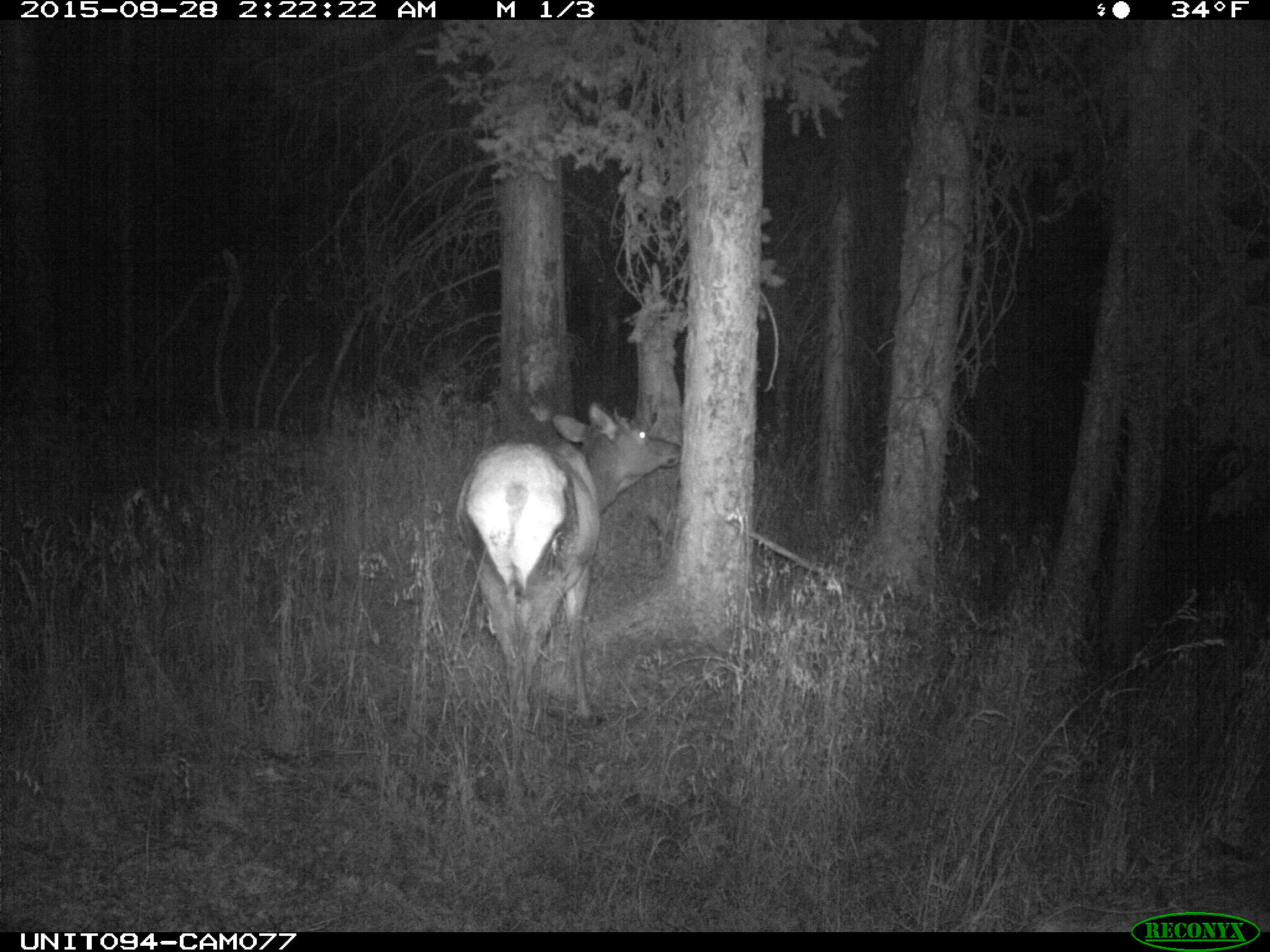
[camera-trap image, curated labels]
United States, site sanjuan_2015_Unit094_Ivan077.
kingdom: Animalia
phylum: Chordata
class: Mammalia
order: Artiodactyla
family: Cervidae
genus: Cervus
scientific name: Cervus elaphus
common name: red deer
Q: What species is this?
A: Cervus elaphus (red deer).